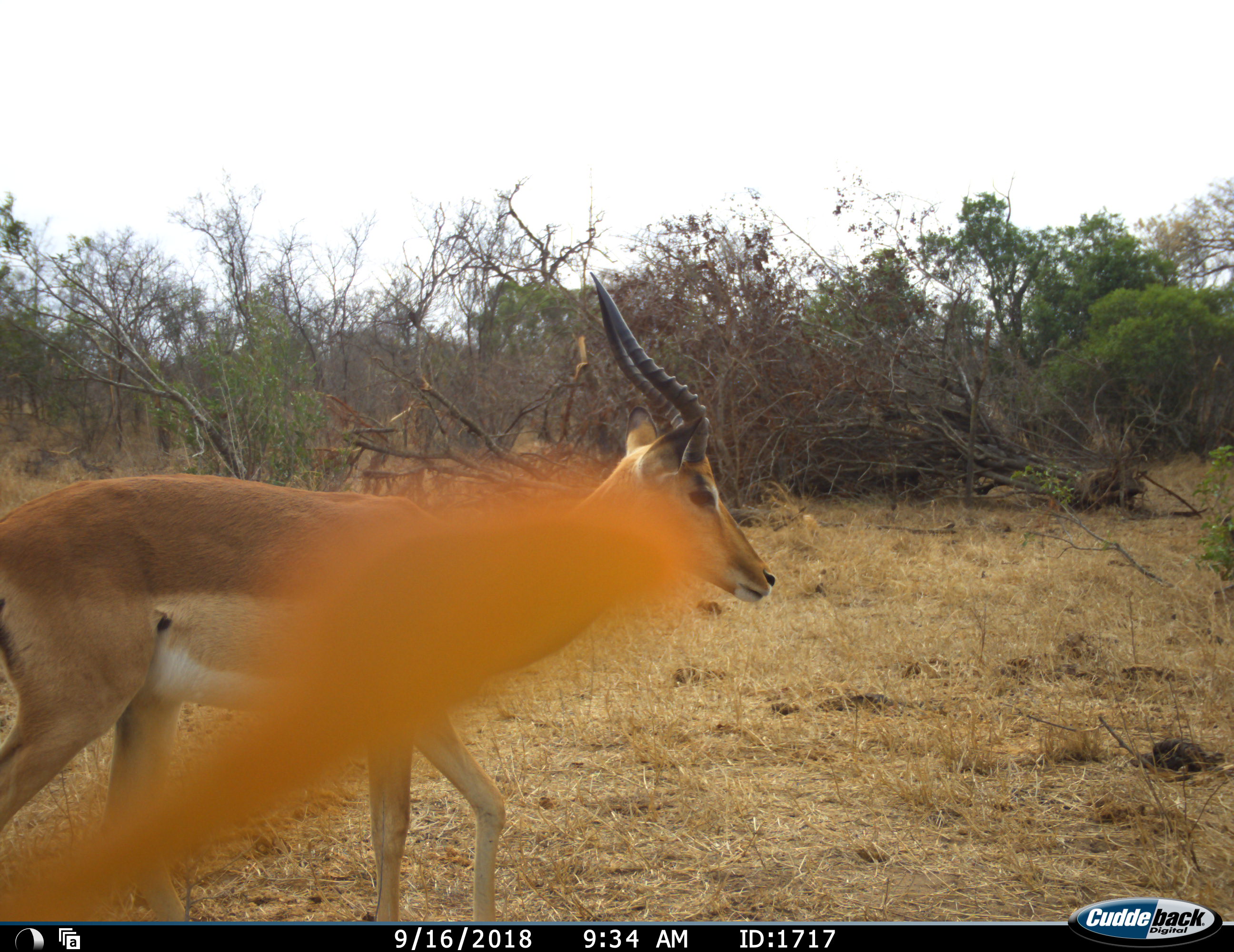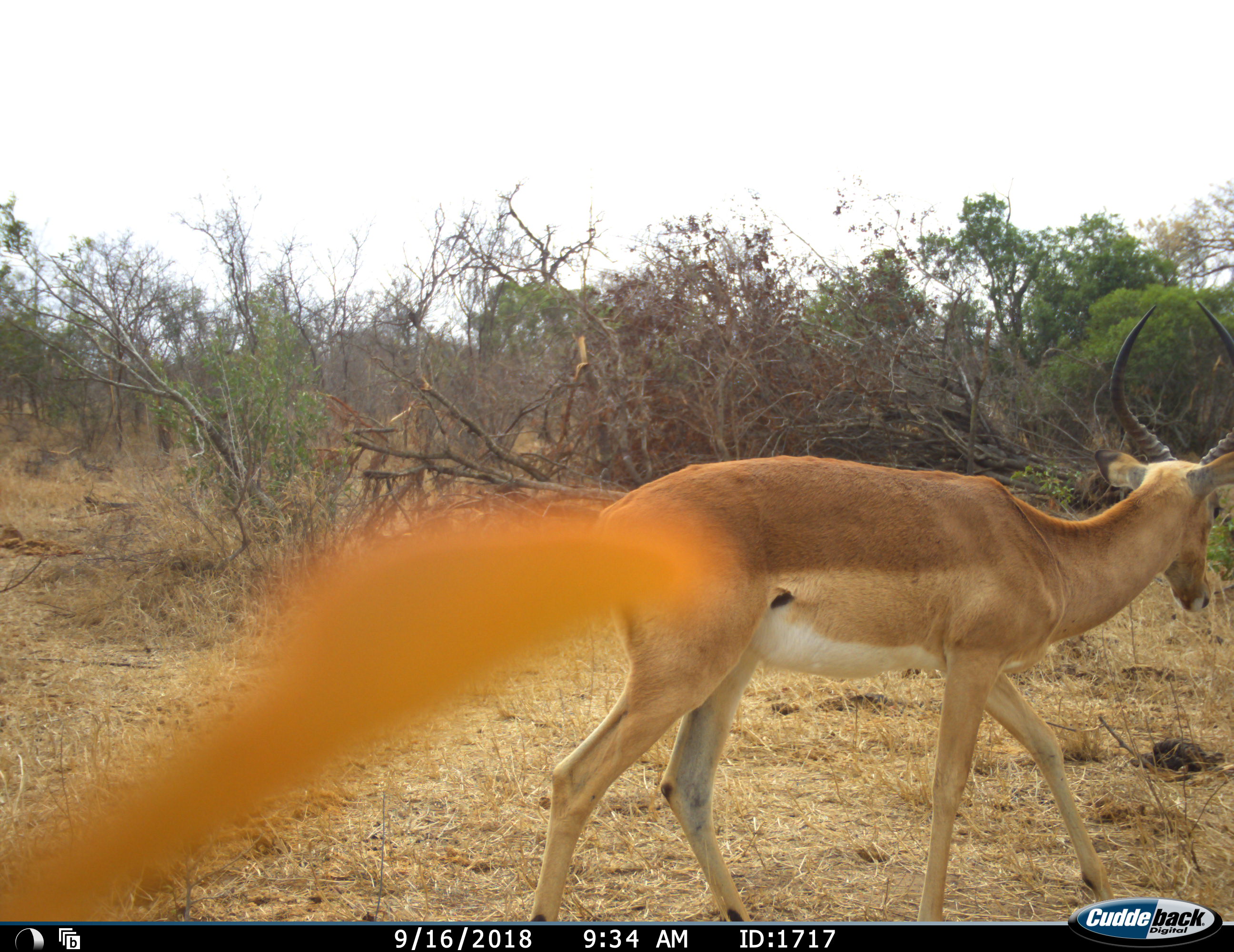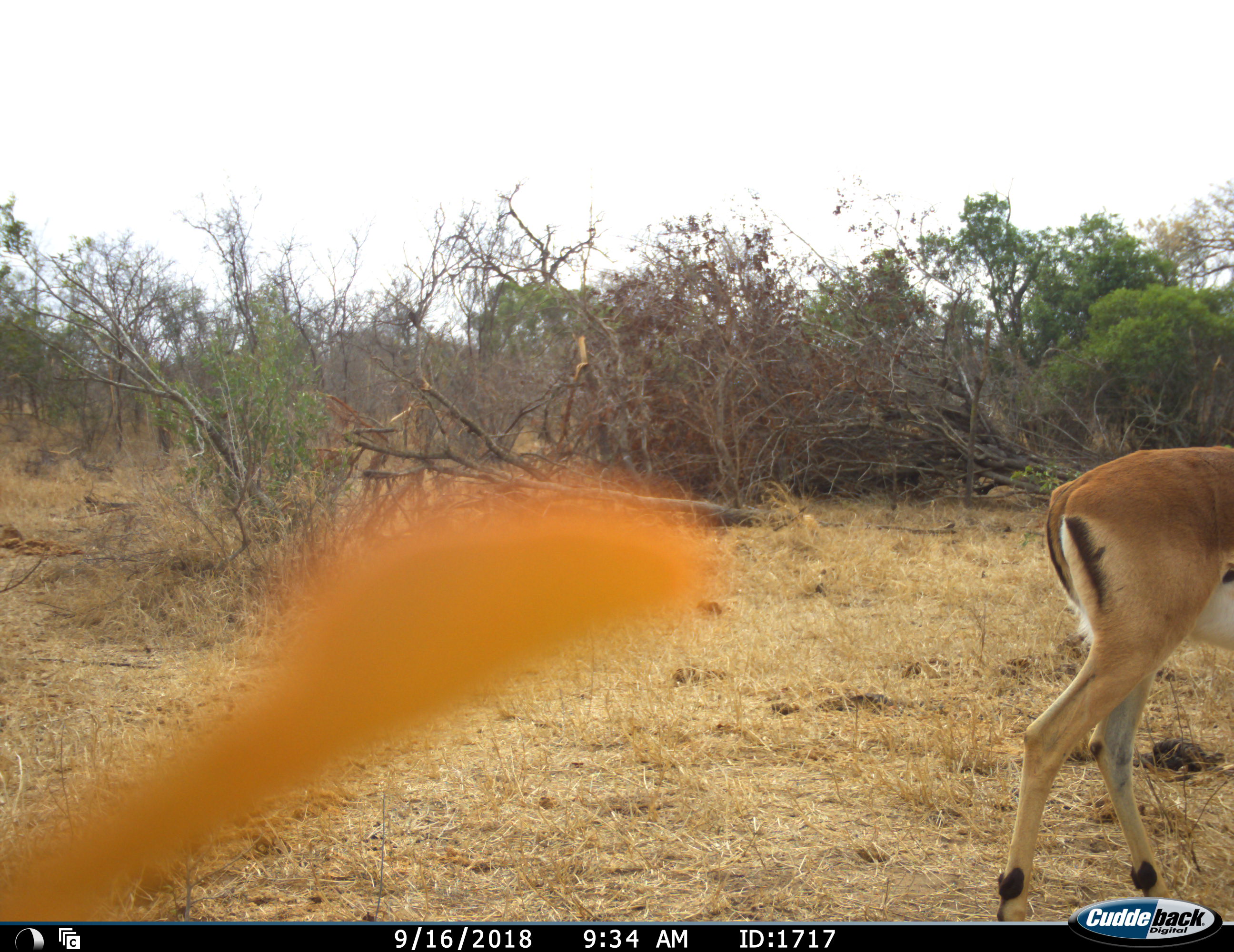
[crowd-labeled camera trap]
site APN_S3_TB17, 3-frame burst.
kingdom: Animalia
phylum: Chordata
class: Mammalia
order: Artiodactyla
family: Bovidae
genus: Aepyceros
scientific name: Aepyceros melampus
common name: impala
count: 1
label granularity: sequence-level